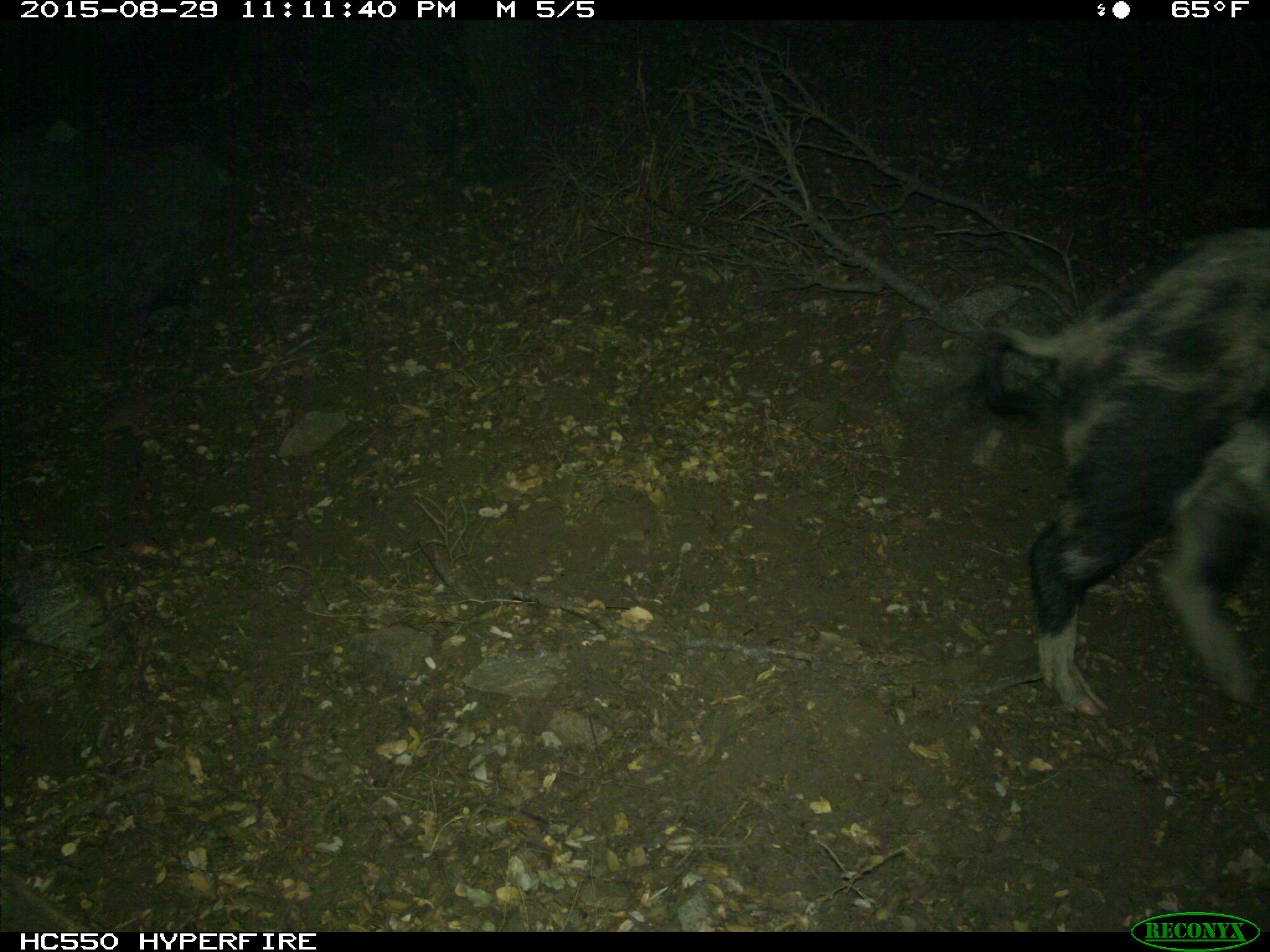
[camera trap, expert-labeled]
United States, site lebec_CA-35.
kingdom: Animalia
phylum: Chordata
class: Mammalia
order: Artiodactyla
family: Suidae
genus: Sus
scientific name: Sus scrofa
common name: wild boar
Sus scrofa (wild boar).